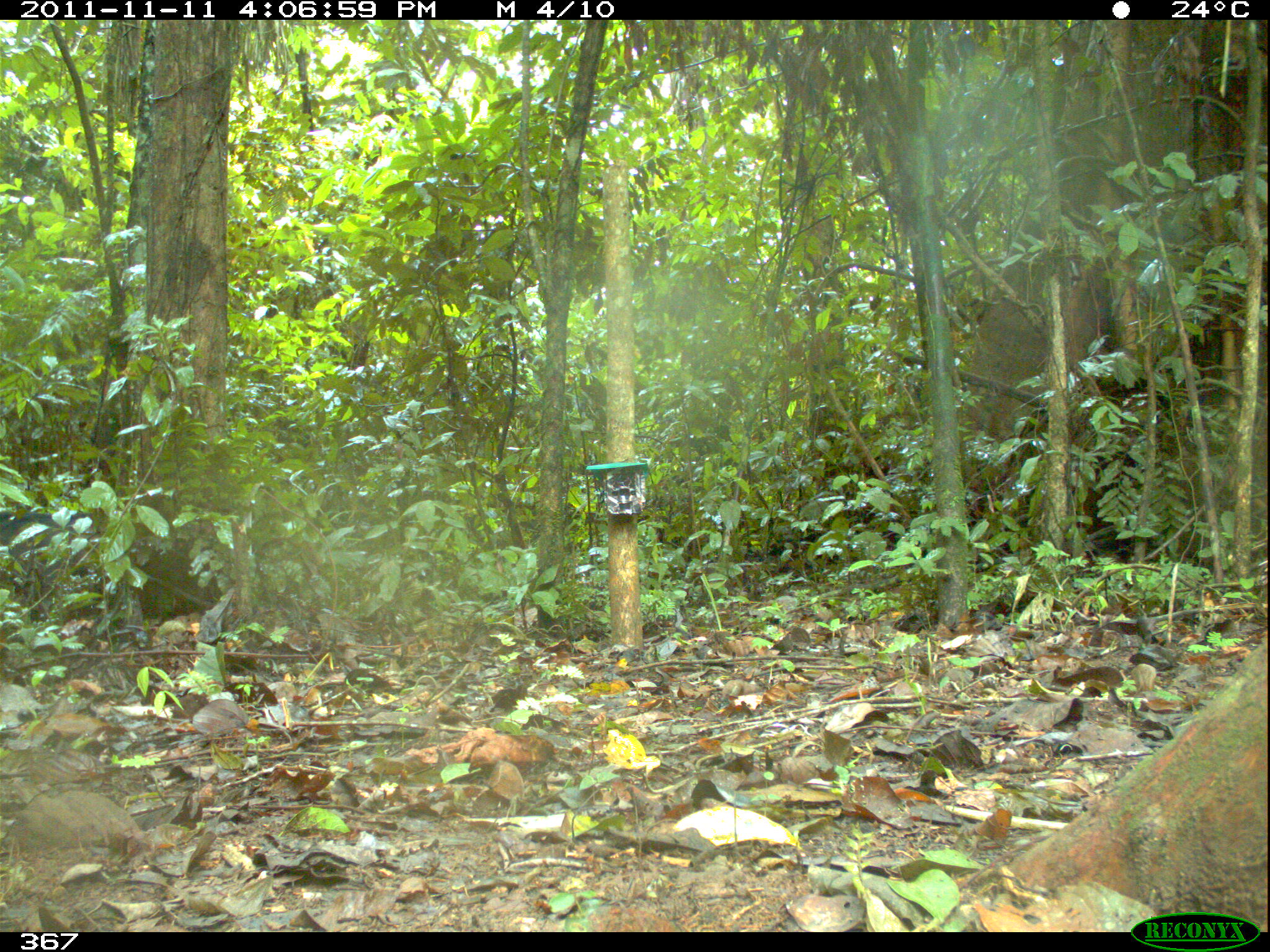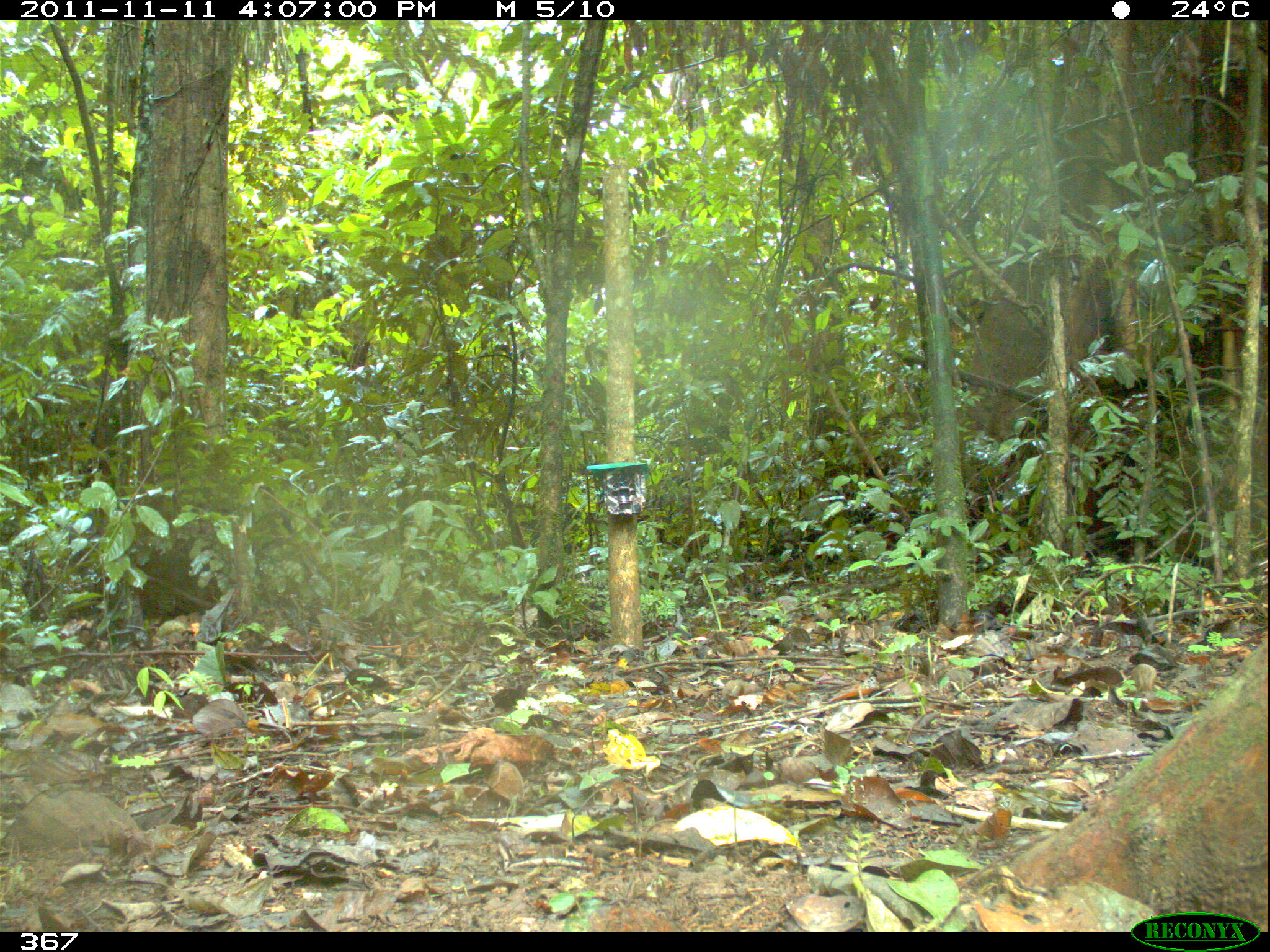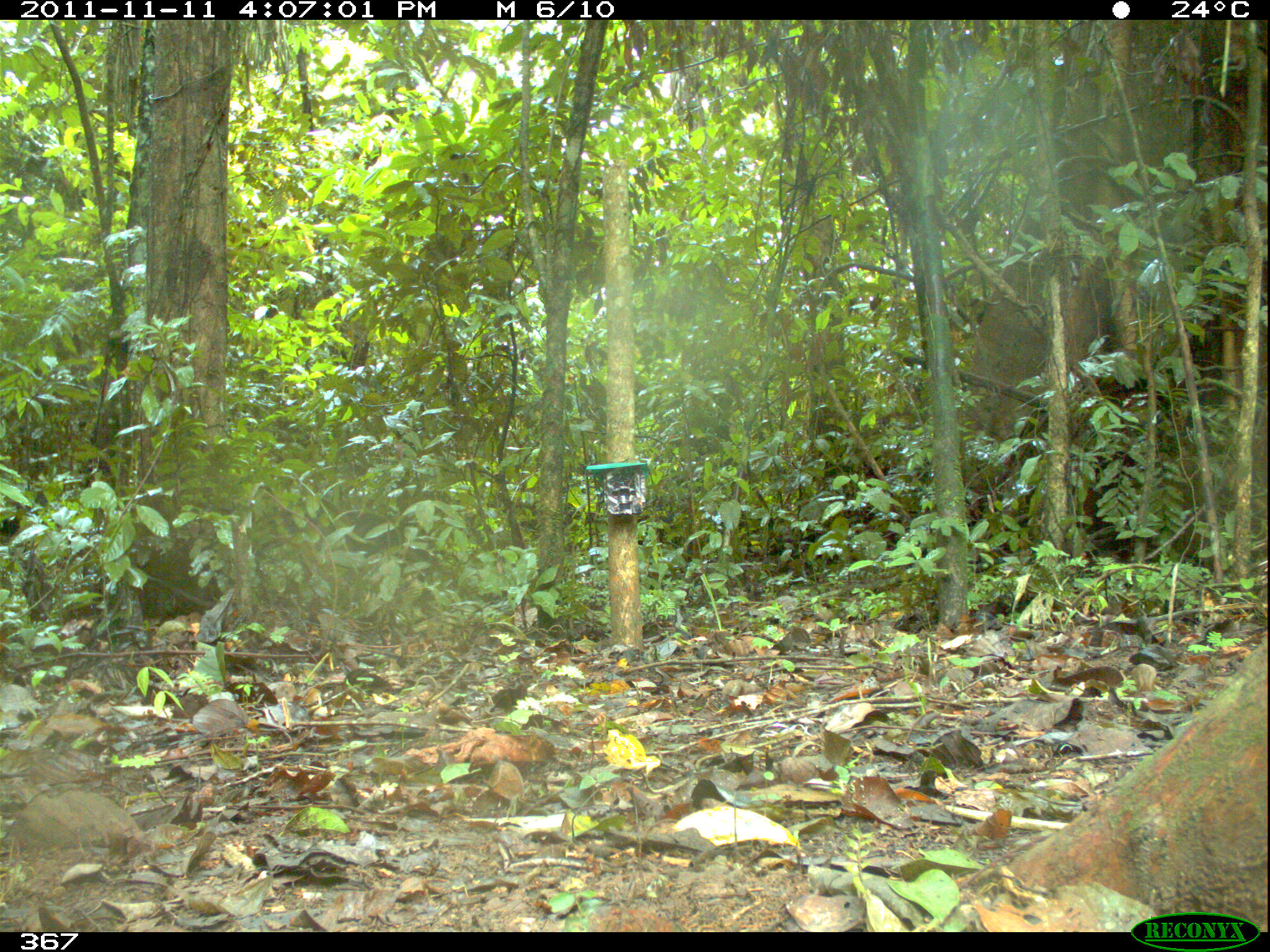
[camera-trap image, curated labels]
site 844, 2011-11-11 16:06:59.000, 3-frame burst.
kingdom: Animalia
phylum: Chordata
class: Mammalia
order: Artiodactyla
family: Tayassuidae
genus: Tayassu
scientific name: Tayassu pecari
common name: white-lipped peccary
Tayassu pecari (white-lipped peccary).